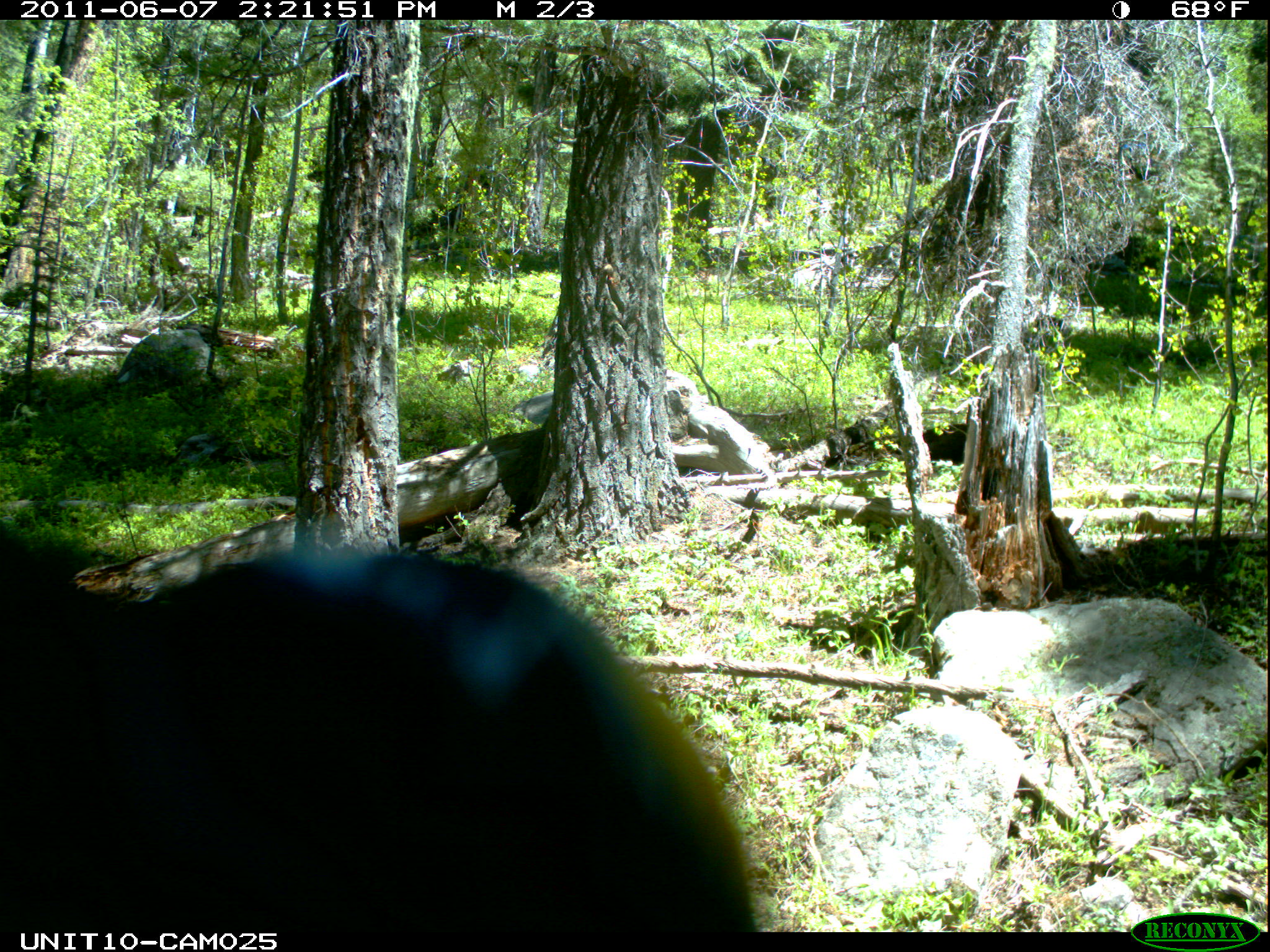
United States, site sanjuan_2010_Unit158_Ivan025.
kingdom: Animalia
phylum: Chordata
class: Aves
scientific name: Aves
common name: birds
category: unidentified bird